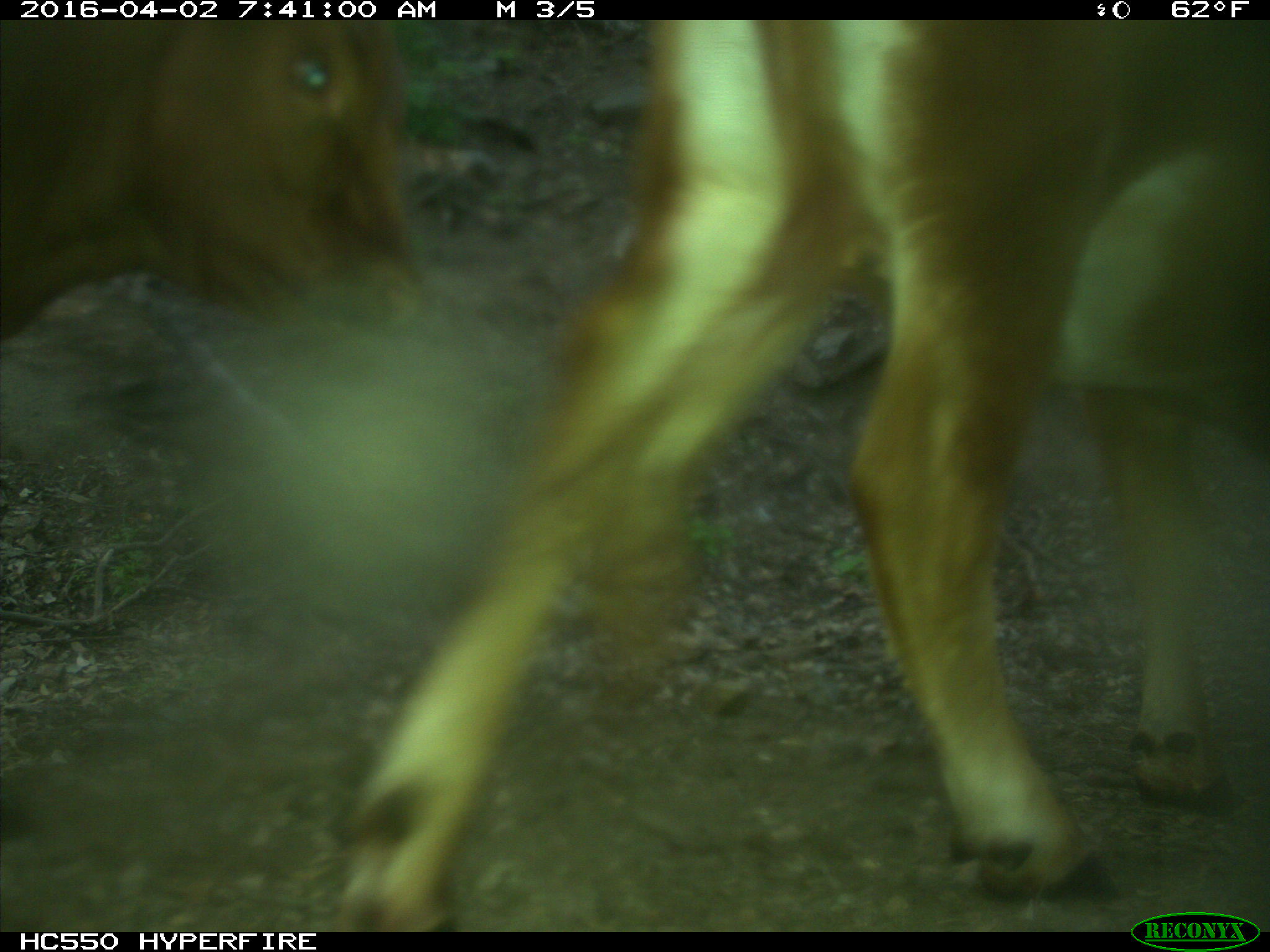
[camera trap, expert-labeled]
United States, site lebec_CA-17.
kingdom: Animalia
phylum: Chordata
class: Mammalia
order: Artiodactyla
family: Bovidae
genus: Bos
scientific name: Bos taurus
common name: domestic cow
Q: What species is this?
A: Bos taurus (domestic cow).